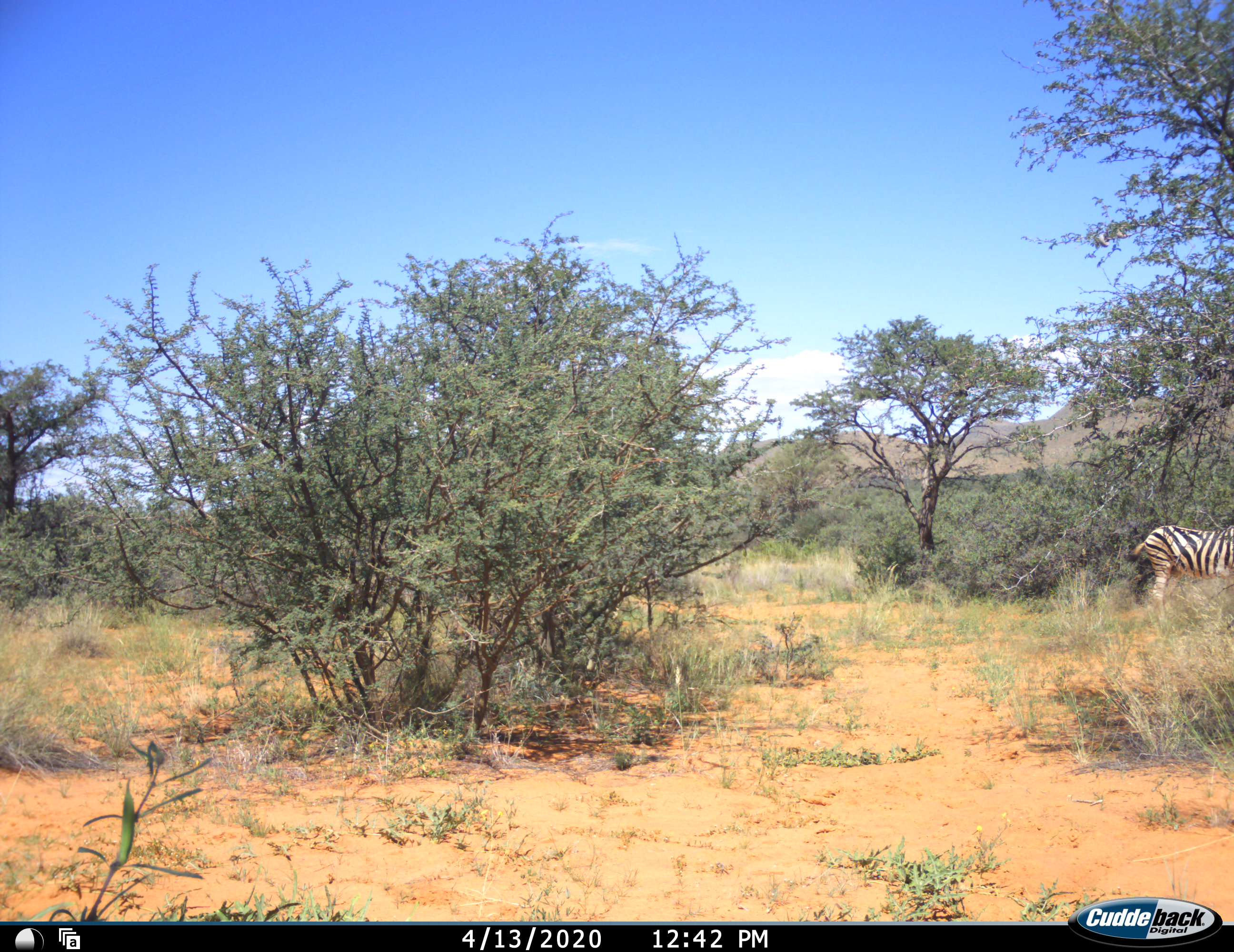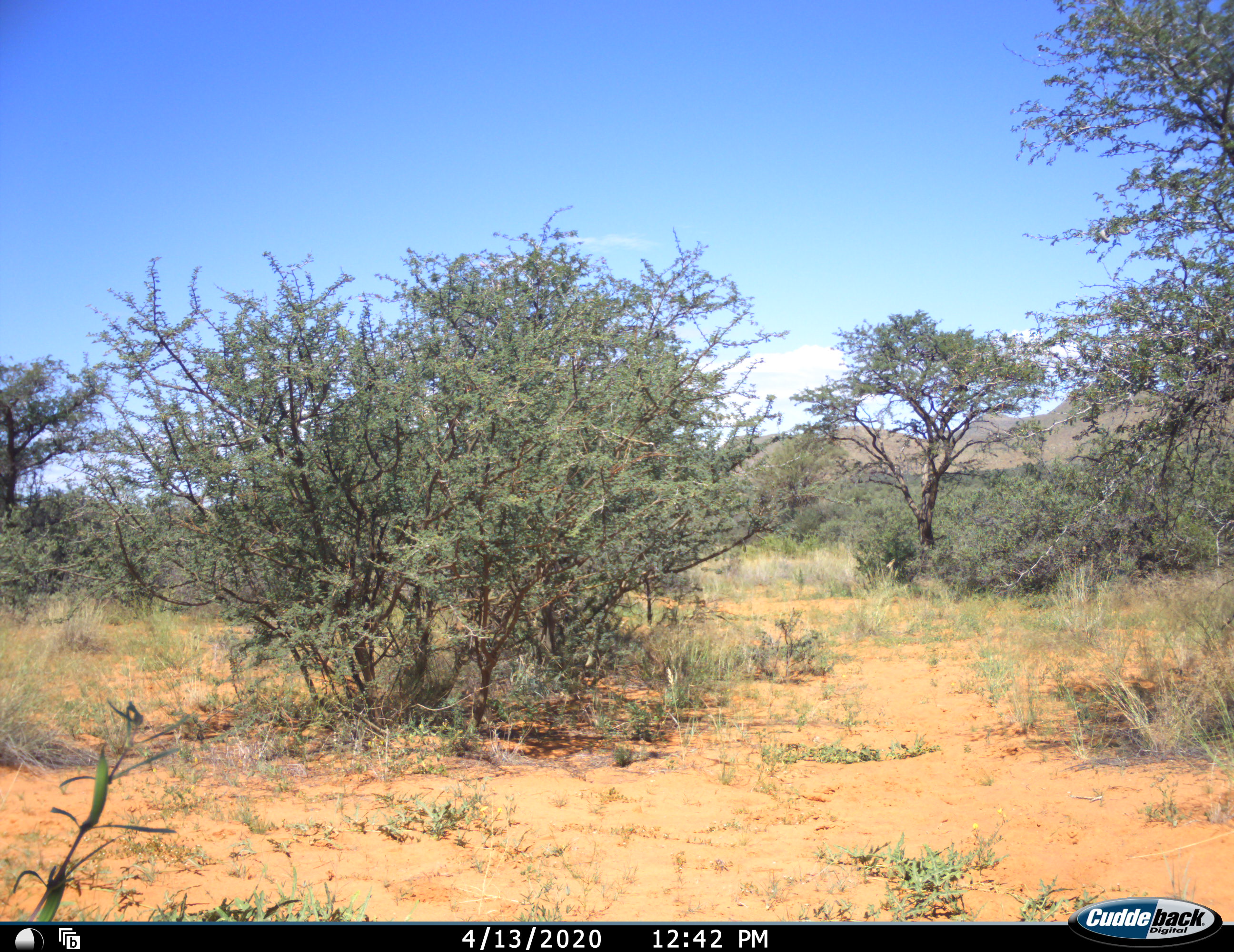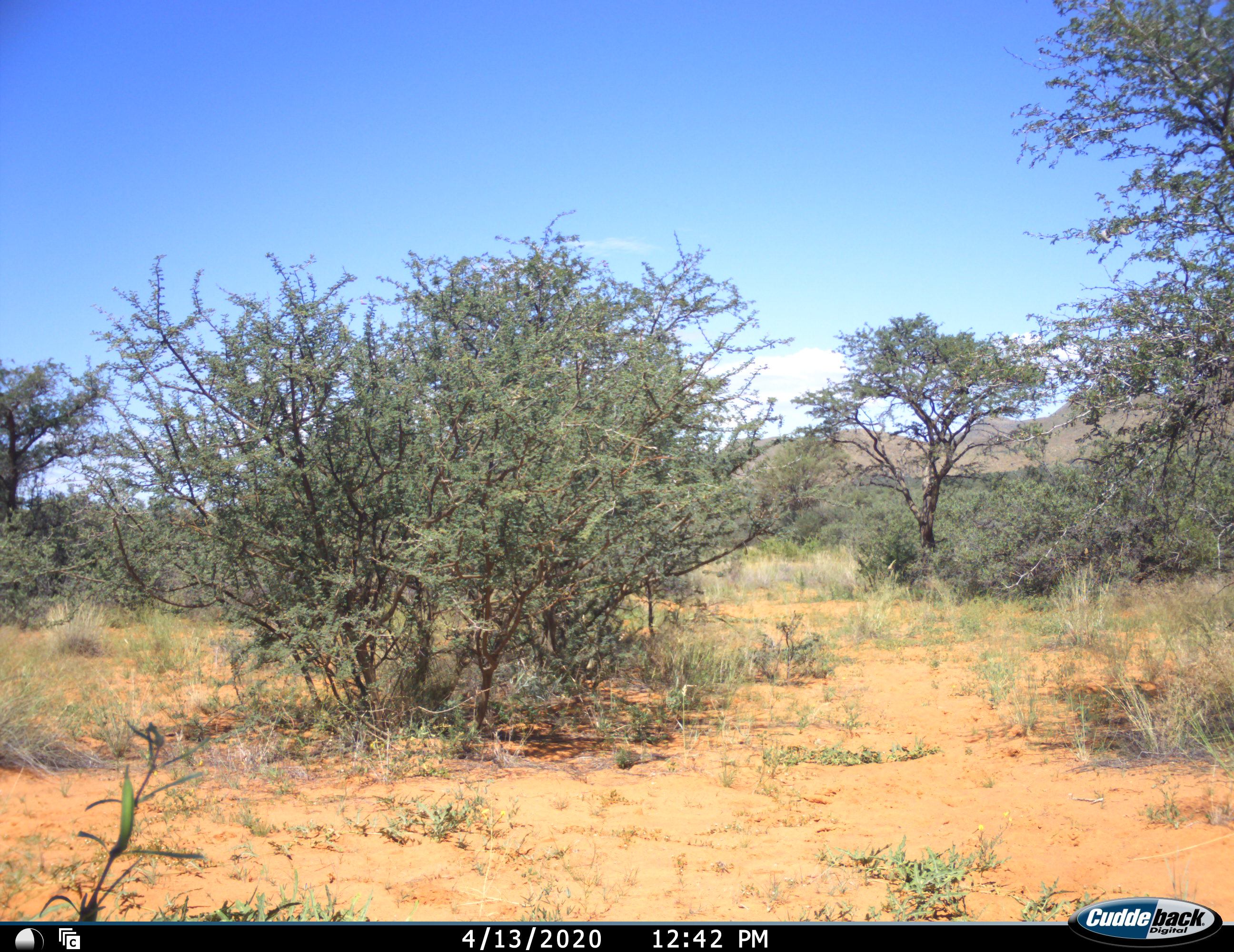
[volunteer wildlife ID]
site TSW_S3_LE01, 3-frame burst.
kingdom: Animalia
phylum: Chordata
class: Mammalia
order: Perissodactyla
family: Equidae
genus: Equus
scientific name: Equus quagga burchellii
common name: burchell's zebra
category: zebraburchells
Zebraburchells (burchell's zebra) (Equus quagga burchellii), count 1. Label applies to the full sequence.